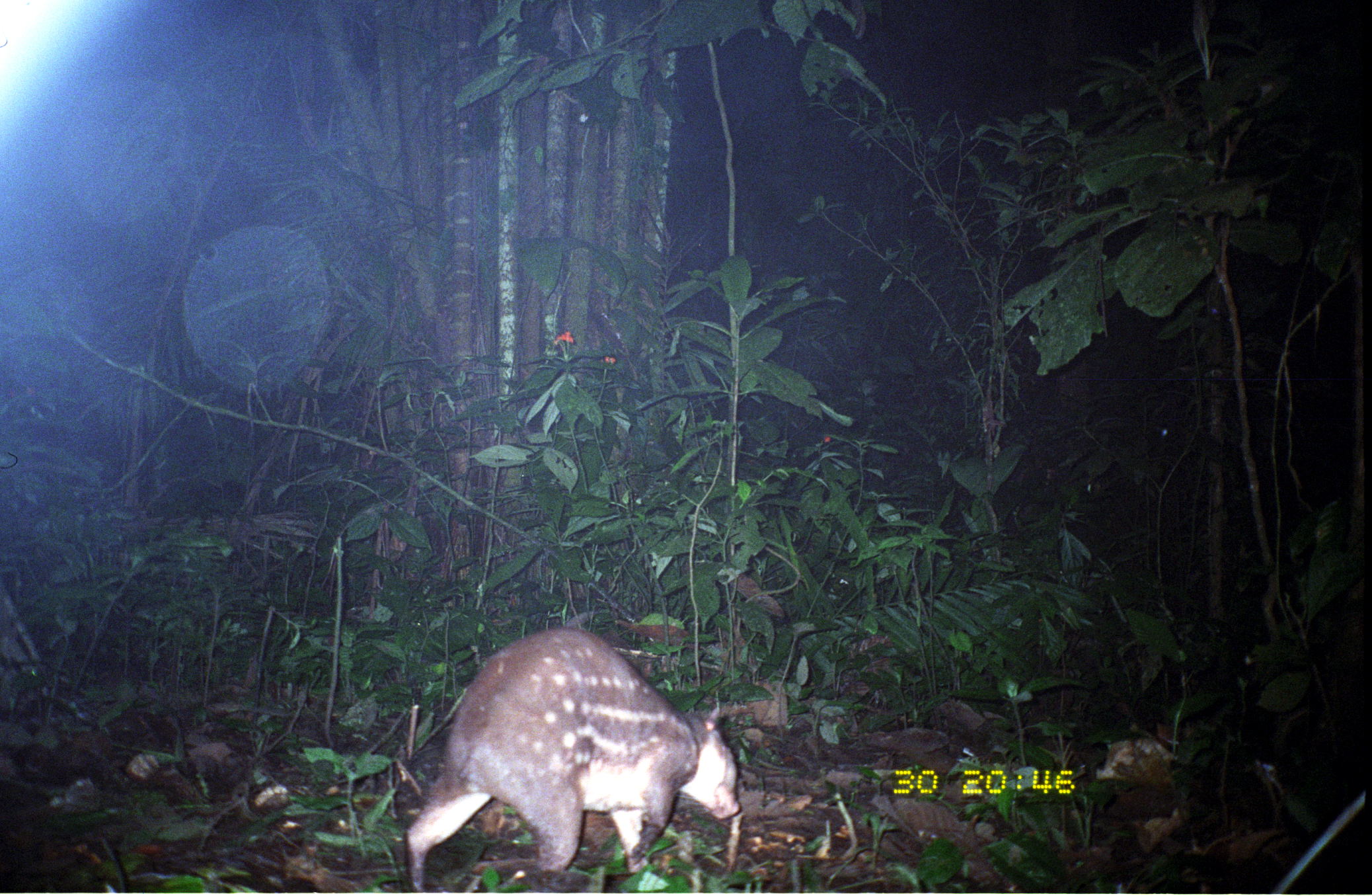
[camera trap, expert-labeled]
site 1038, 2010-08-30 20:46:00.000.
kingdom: Animalia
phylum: Chordata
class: Mammalia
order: Rodentia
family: Cuniculidae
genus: Cuniculus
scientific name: Cuniculus paca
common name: spotted paca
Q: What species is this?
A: Cuniculus paca (spotted paca).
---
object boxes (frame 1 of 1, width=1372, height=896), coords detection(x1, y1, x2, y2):
cuniculus paca: detection(405, 624, 740, 891)